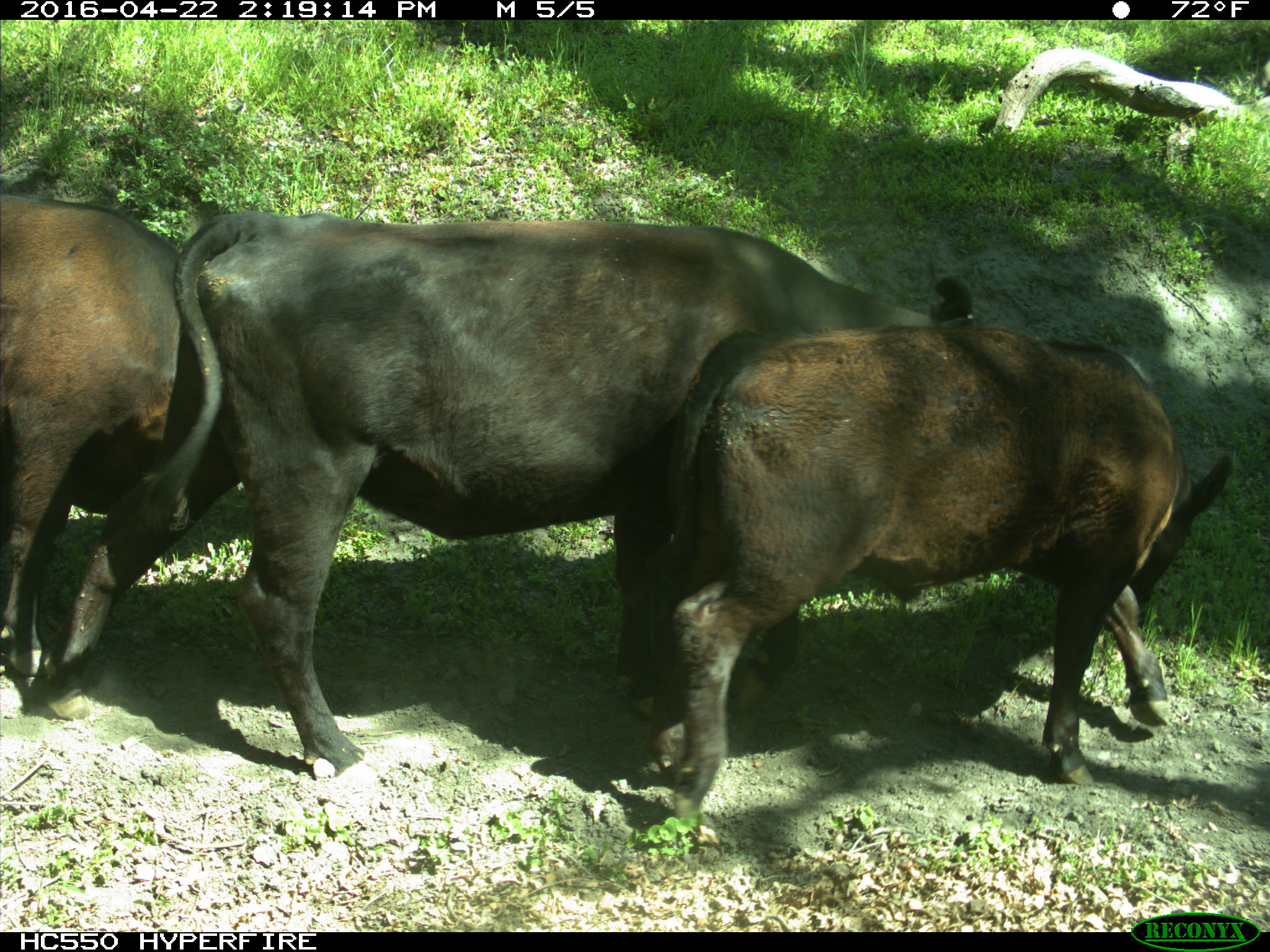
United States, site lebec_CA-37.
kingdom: Animalia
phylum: Chordata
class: Mammalia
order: Artiodactyla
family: Bovidae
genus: Bos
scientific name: Bos taurus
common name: domestic cow